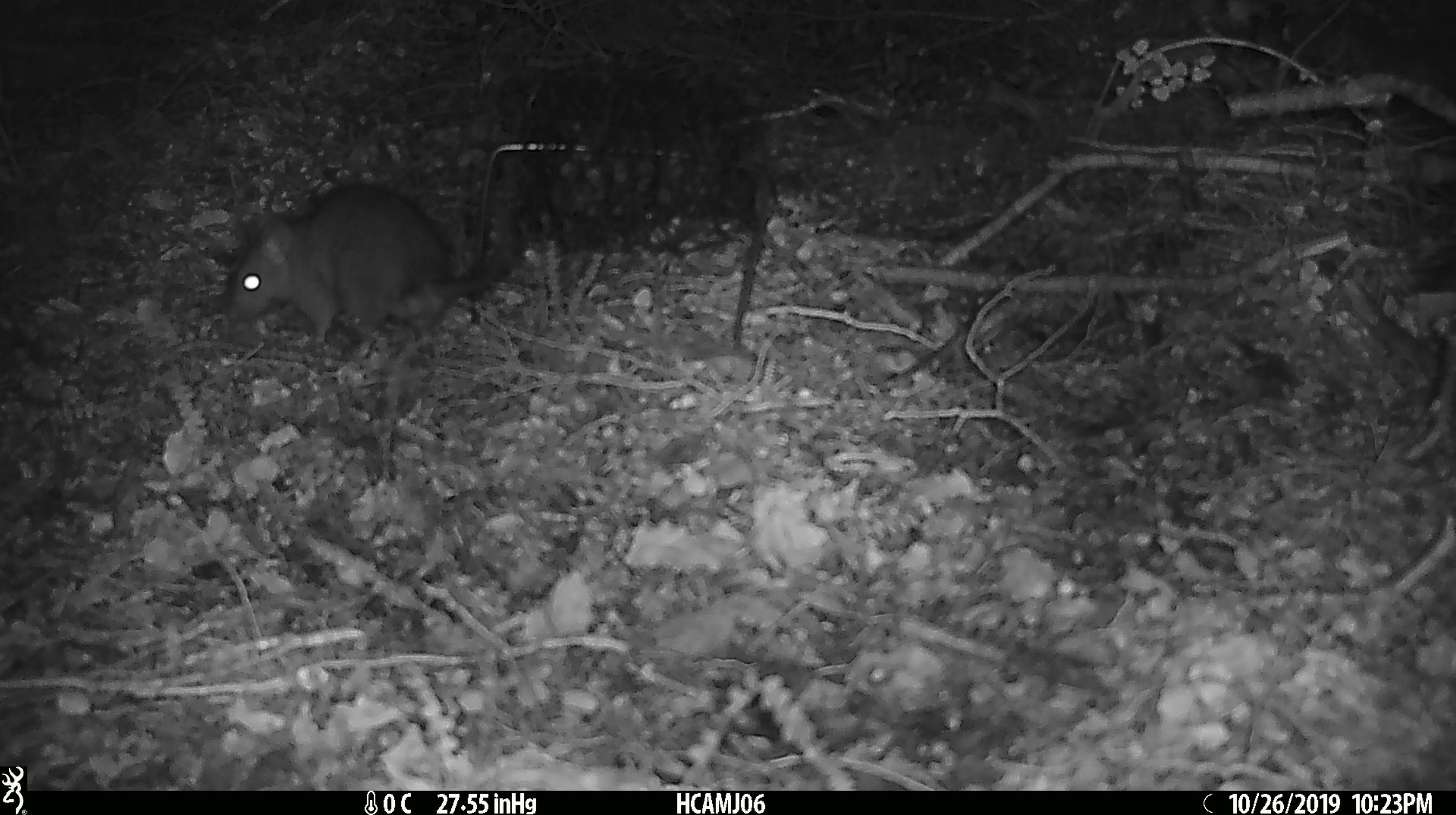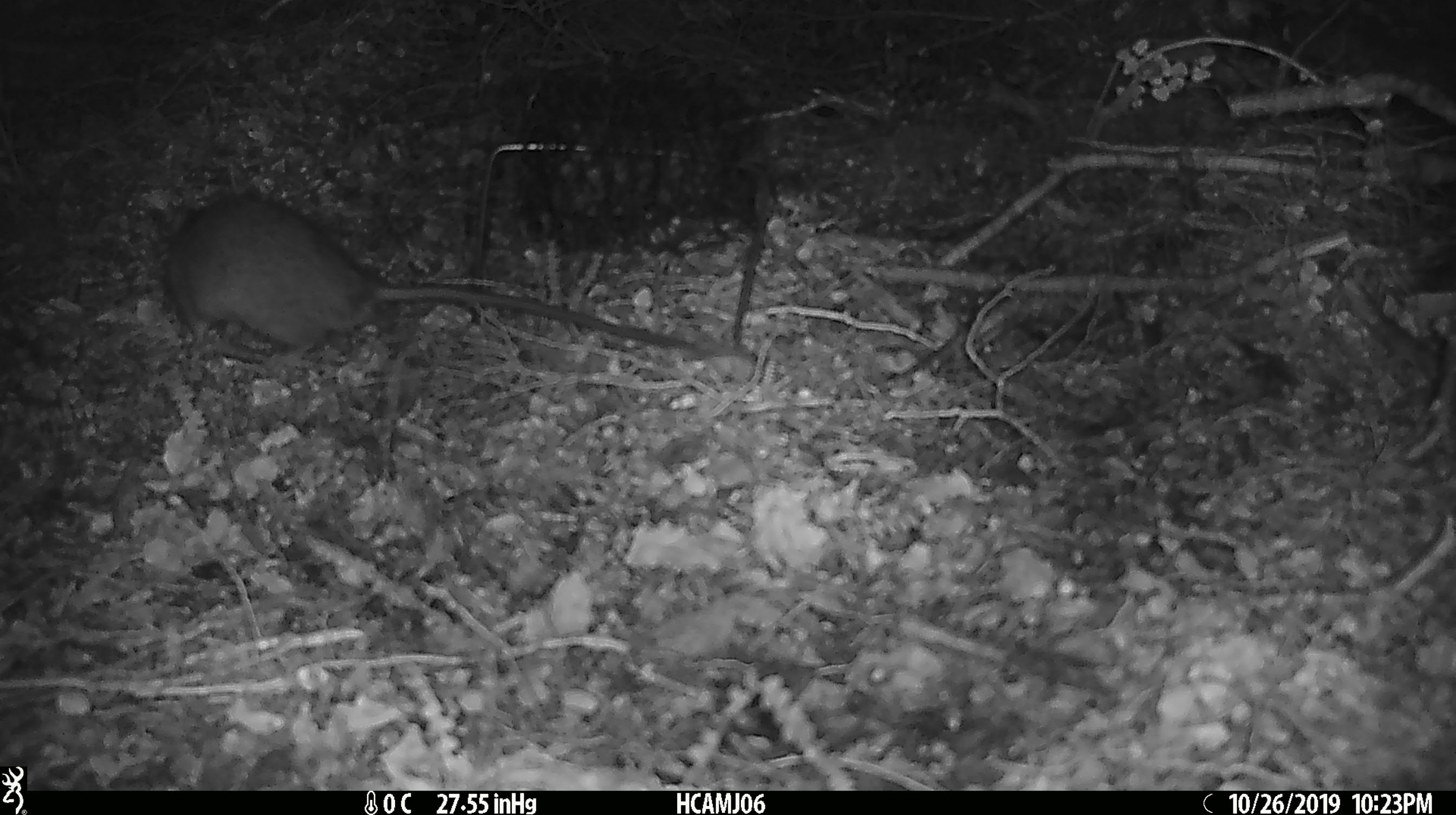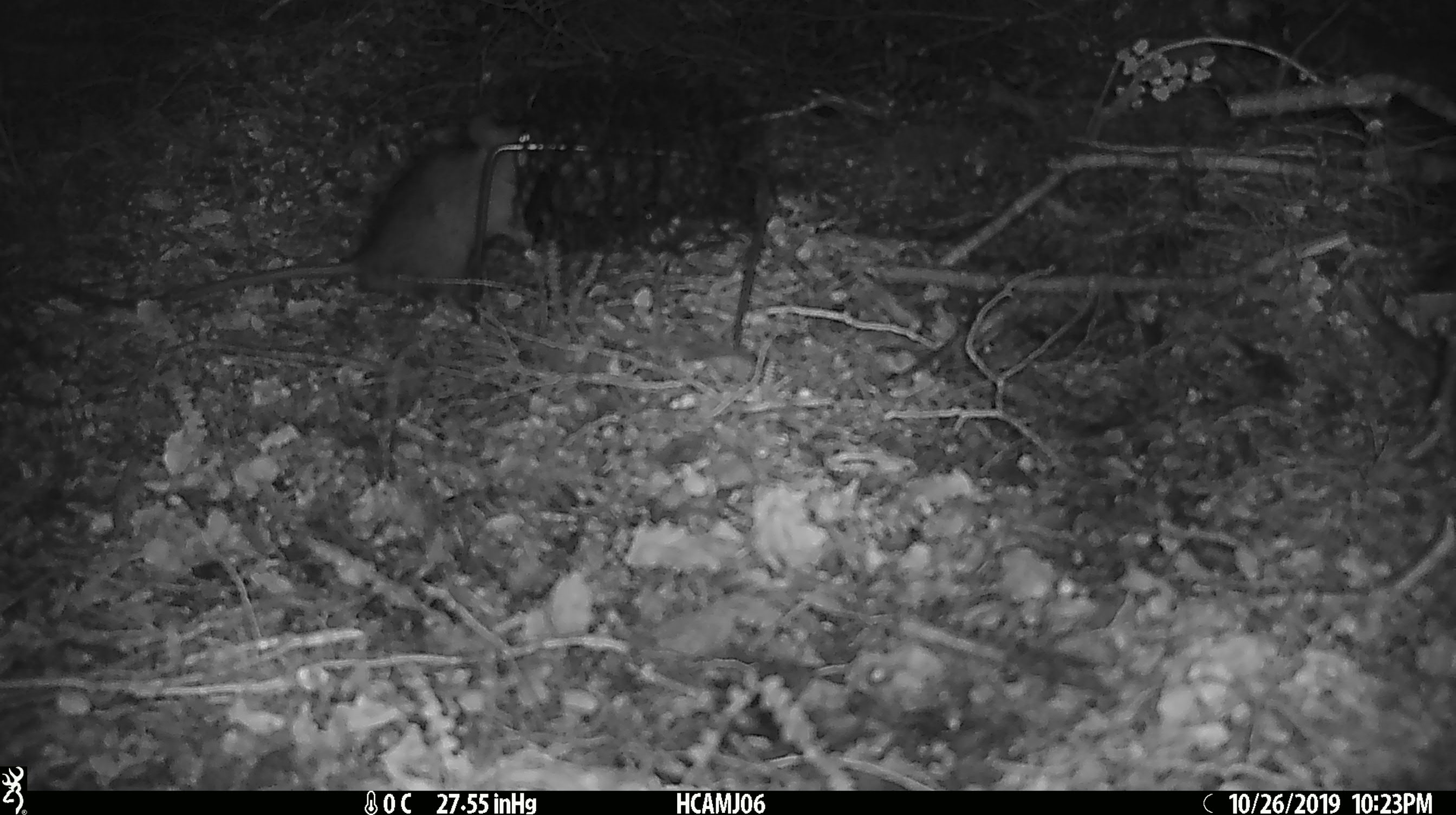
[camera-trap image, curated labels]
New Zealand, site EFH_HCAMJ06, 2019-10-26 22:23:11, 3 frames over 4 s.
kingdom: Animalia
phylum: Chordata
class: Mammalia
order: Rodentia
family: Muridae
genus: Rattus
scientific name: Rattus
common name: rat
Rat (Rattus).